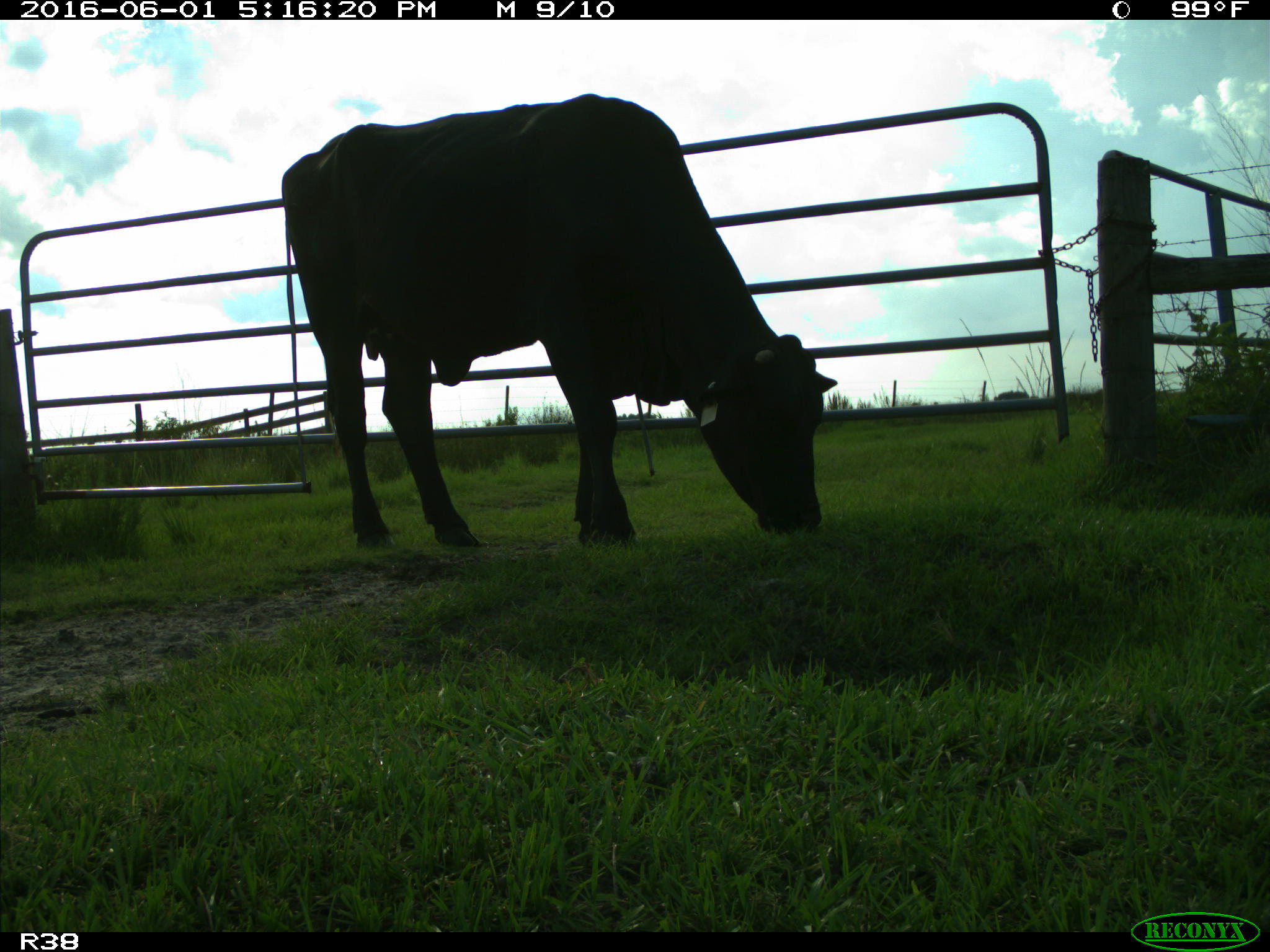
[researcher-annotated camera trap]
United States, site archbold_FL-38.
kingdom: Animalia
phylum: Chordata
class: Mammalia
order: Artiodactyla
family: Bovidae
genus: Bos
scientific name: Bos taurus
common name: domestic cow